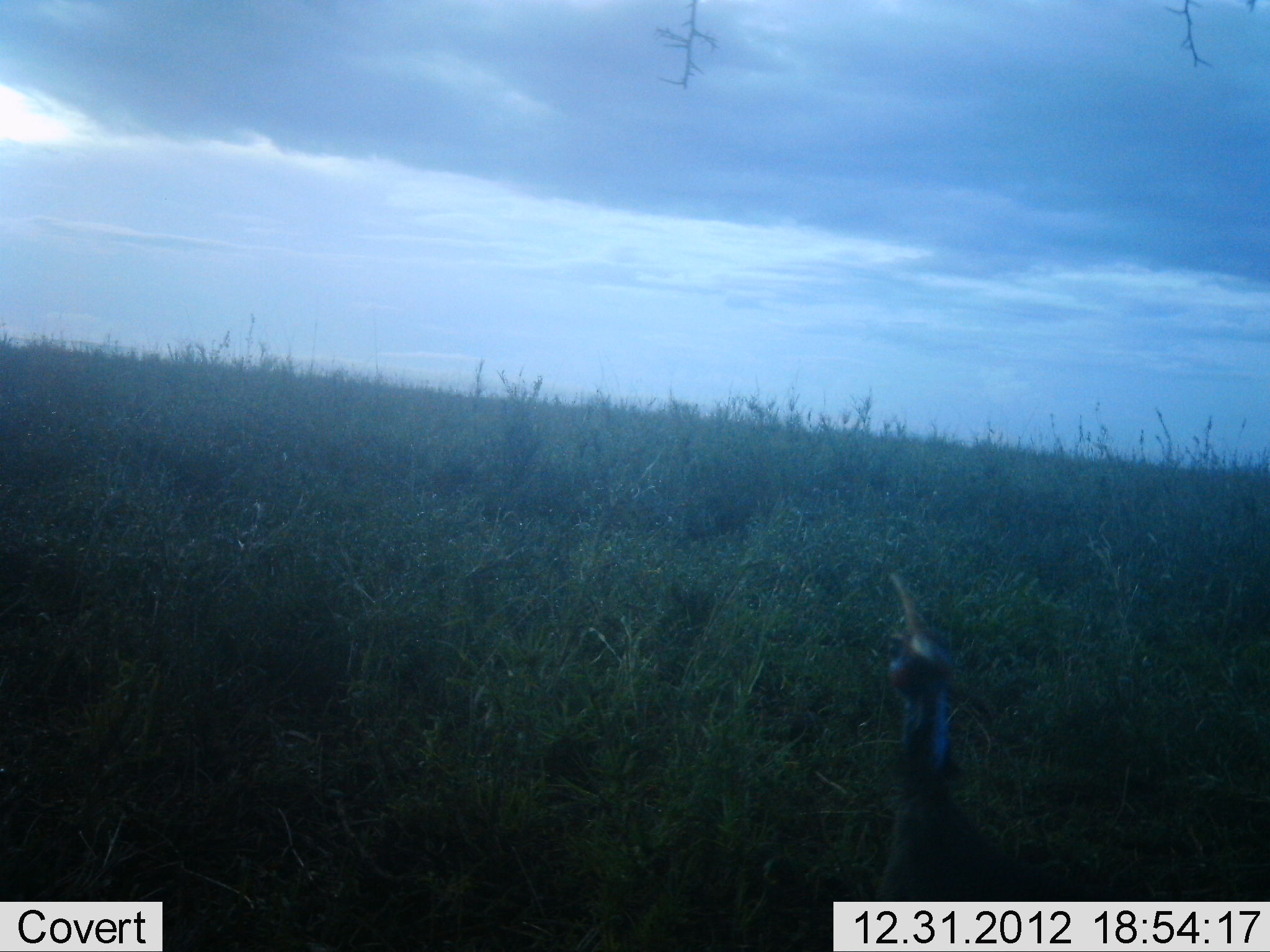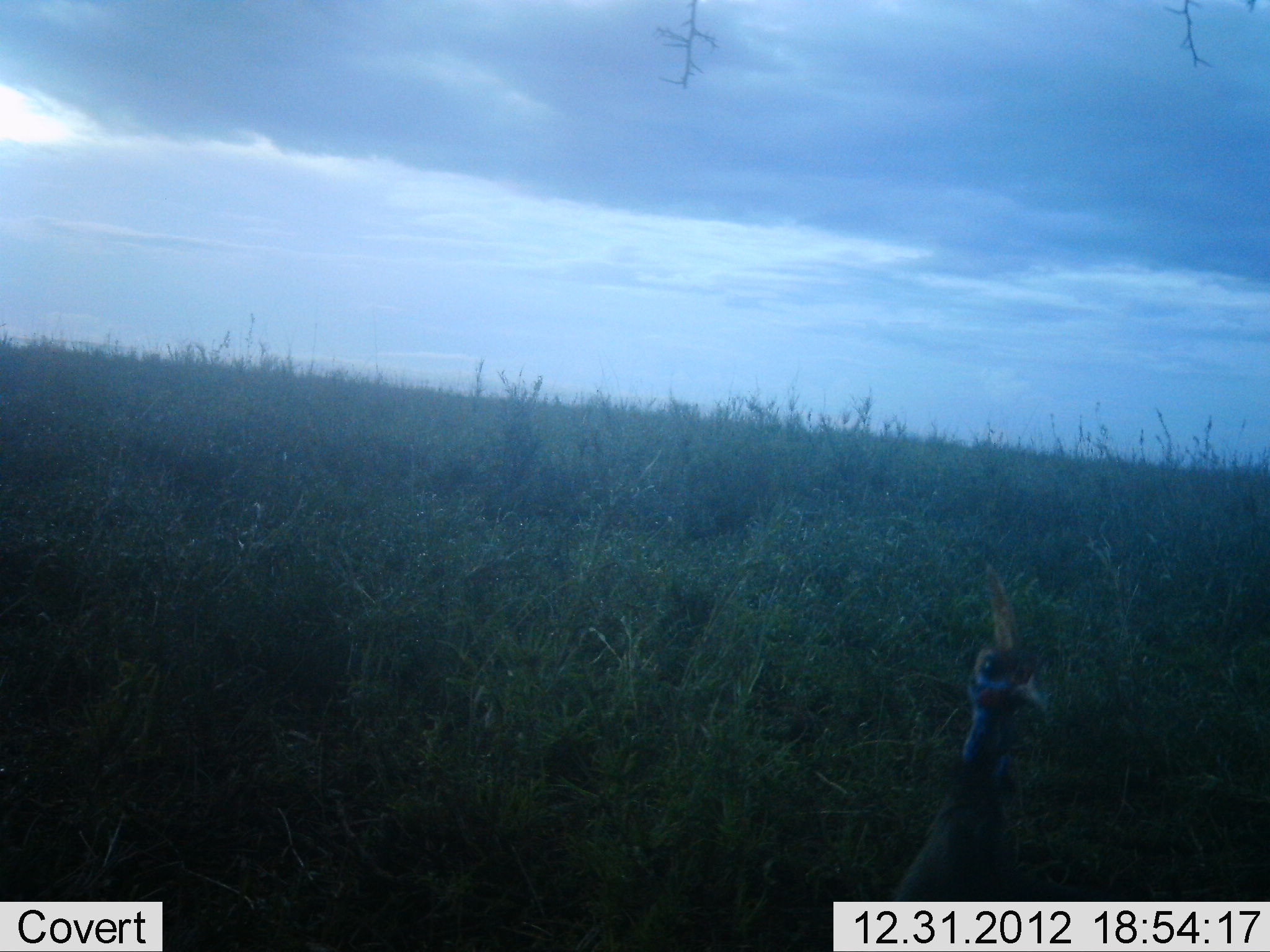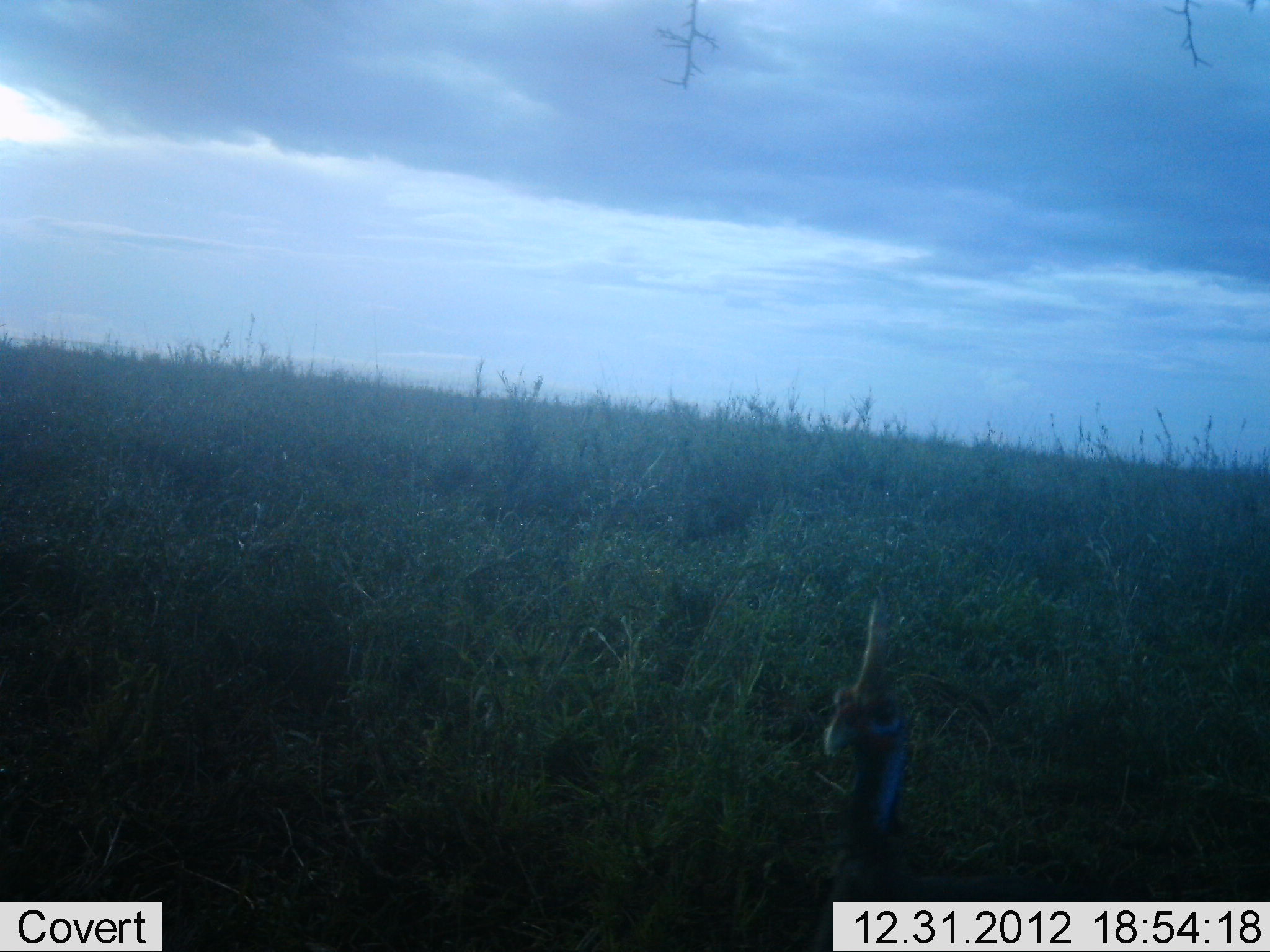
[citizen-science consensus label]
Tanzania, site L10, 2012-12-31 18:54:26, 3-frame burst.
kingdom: Animalia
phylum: Chordata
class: Aves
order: Galliformes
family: Numididae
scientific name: Numididae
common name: guinea fowl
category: guineafowl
Guineafowl (guinea fowl) (Numididae), count 1. Behavior (volunteer vote fractions): standing 50%, resting 0%, moving 50%, interacting 0%. Young present (vote fraction): 0%. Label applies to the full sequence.